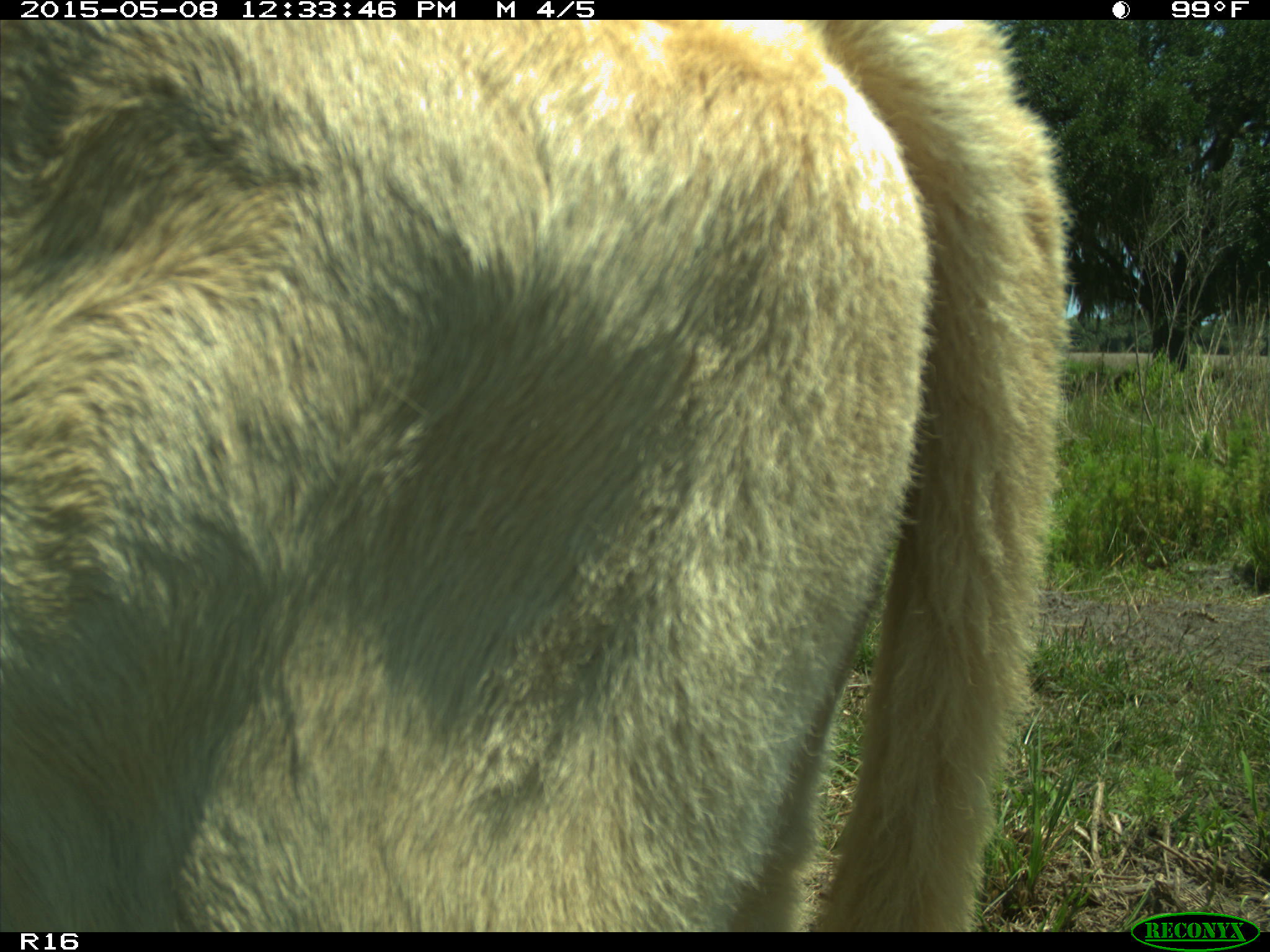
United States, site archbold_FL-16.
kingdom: Animalia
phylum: Chordata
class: Mammalia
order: Artiodactyla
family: Bovidae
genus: Bos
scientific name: Bos taurus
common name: domestic cow